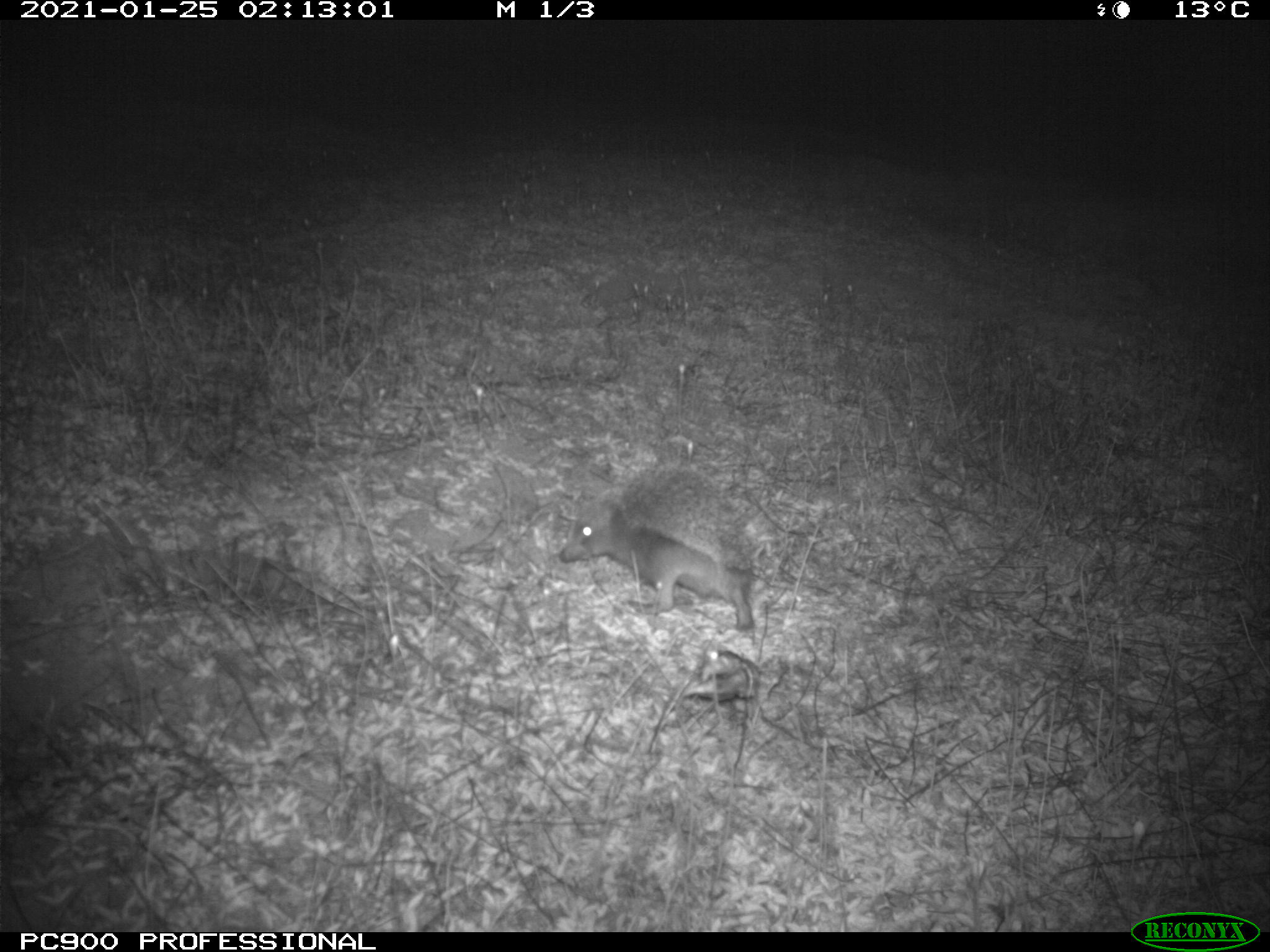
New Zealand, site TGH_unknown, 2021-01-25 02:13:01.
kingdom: Animalia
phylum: Chordata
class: Mammalia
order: Eulipotyphla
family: Erinaceidae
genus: Erinaceus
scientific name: Erinaceus europaeus europaeus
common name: european hedgehog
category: hedgehog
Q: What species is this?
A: Hedgehog (european hedgehog) (Erinaceus europaeus europaeus).